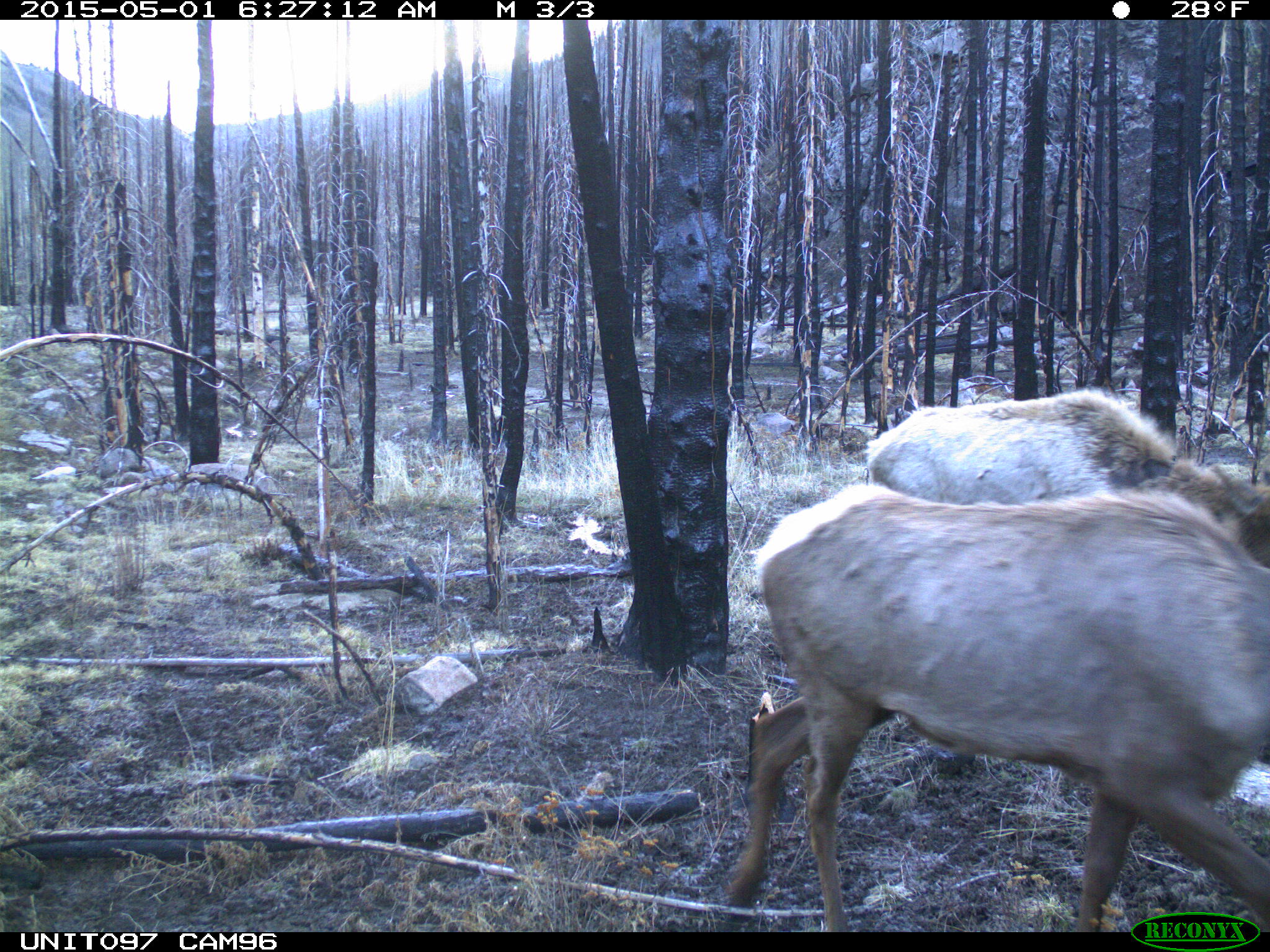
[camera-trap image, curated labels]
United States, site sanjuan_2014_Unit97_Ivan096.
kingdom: Animalia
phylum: Chordata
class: Mammalia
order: Artiodactyla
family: Cervidae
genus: Cervus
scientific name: Cervus elaphus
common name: red deer